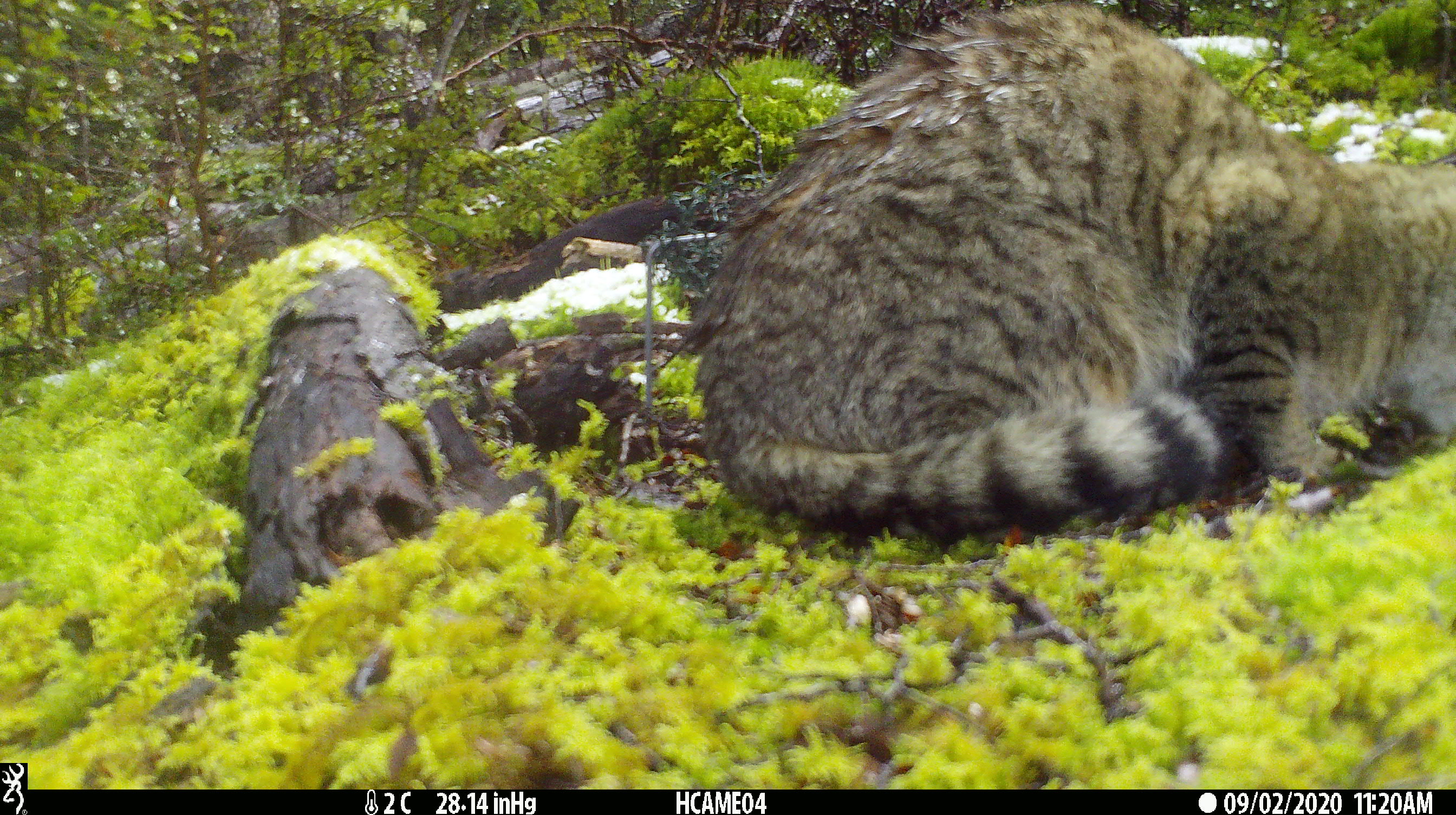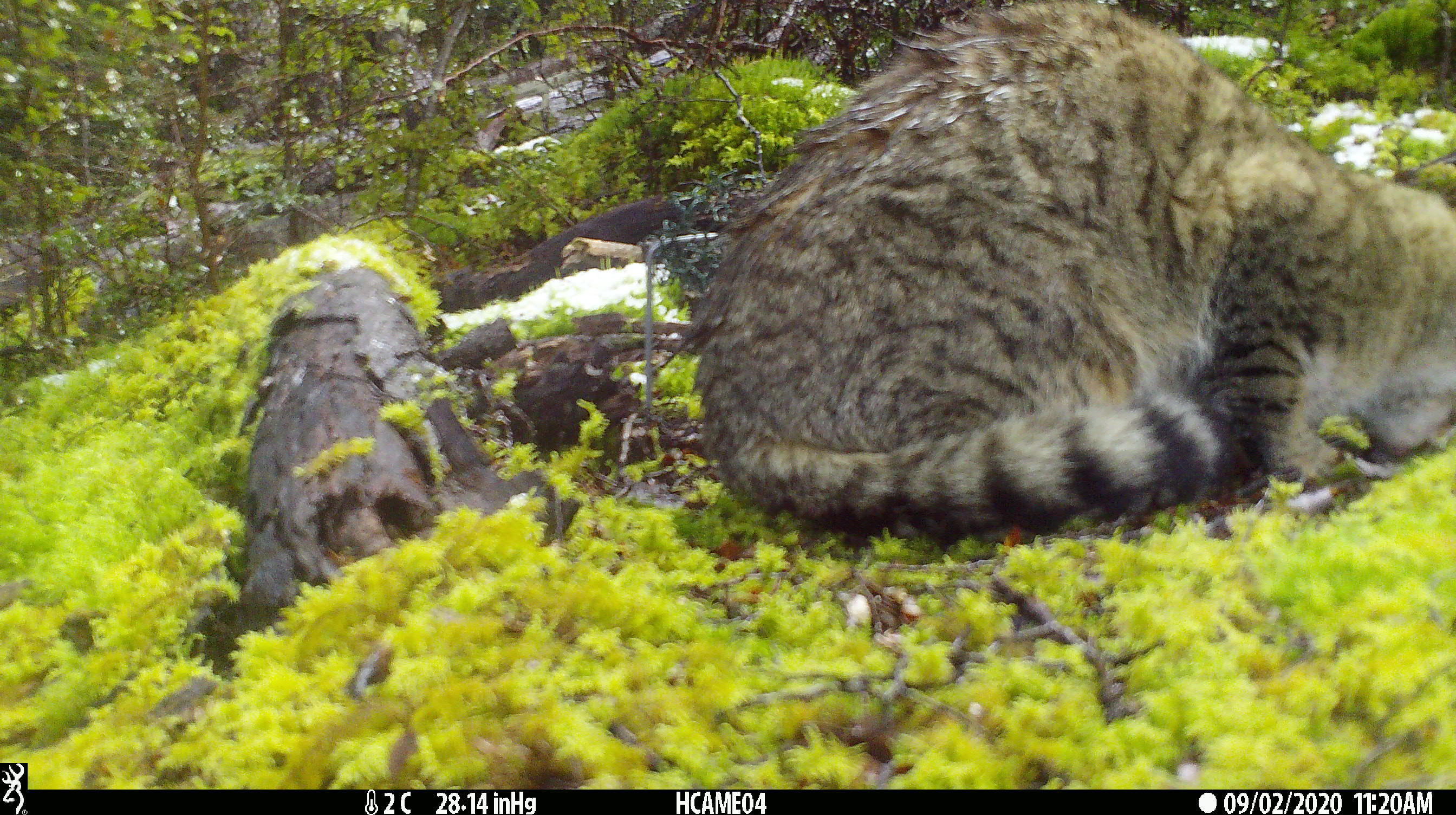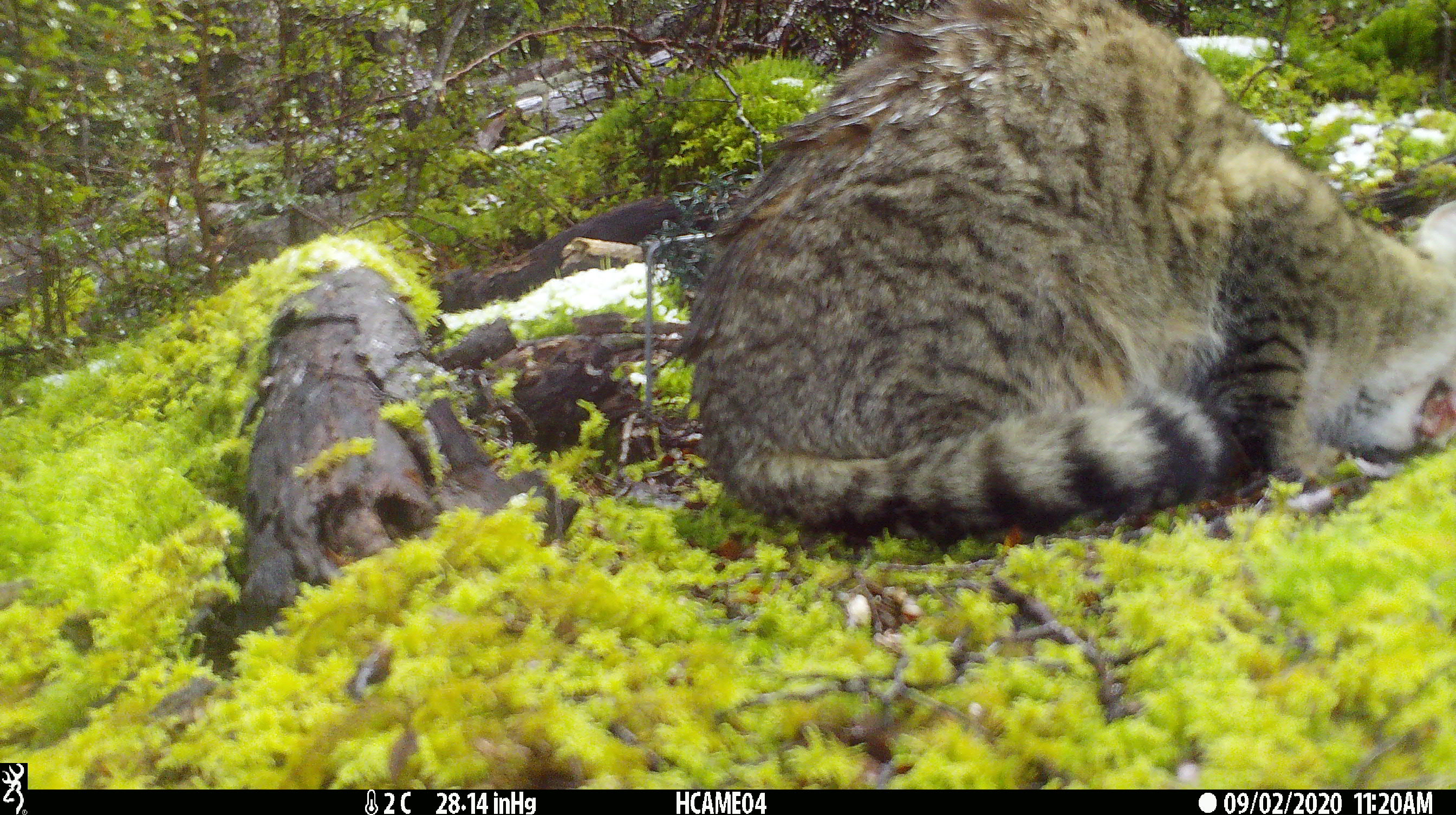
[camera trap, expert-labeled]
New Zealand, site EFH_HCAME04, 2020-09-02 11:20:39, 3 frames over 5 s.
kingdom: Animalia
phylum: Chordata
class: Mammalia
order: Carnivora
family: Felidae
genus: Felis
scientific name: Felis catus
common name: domestic cat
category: cat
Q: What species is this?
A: Cat (domestic cat) (Felis catus).